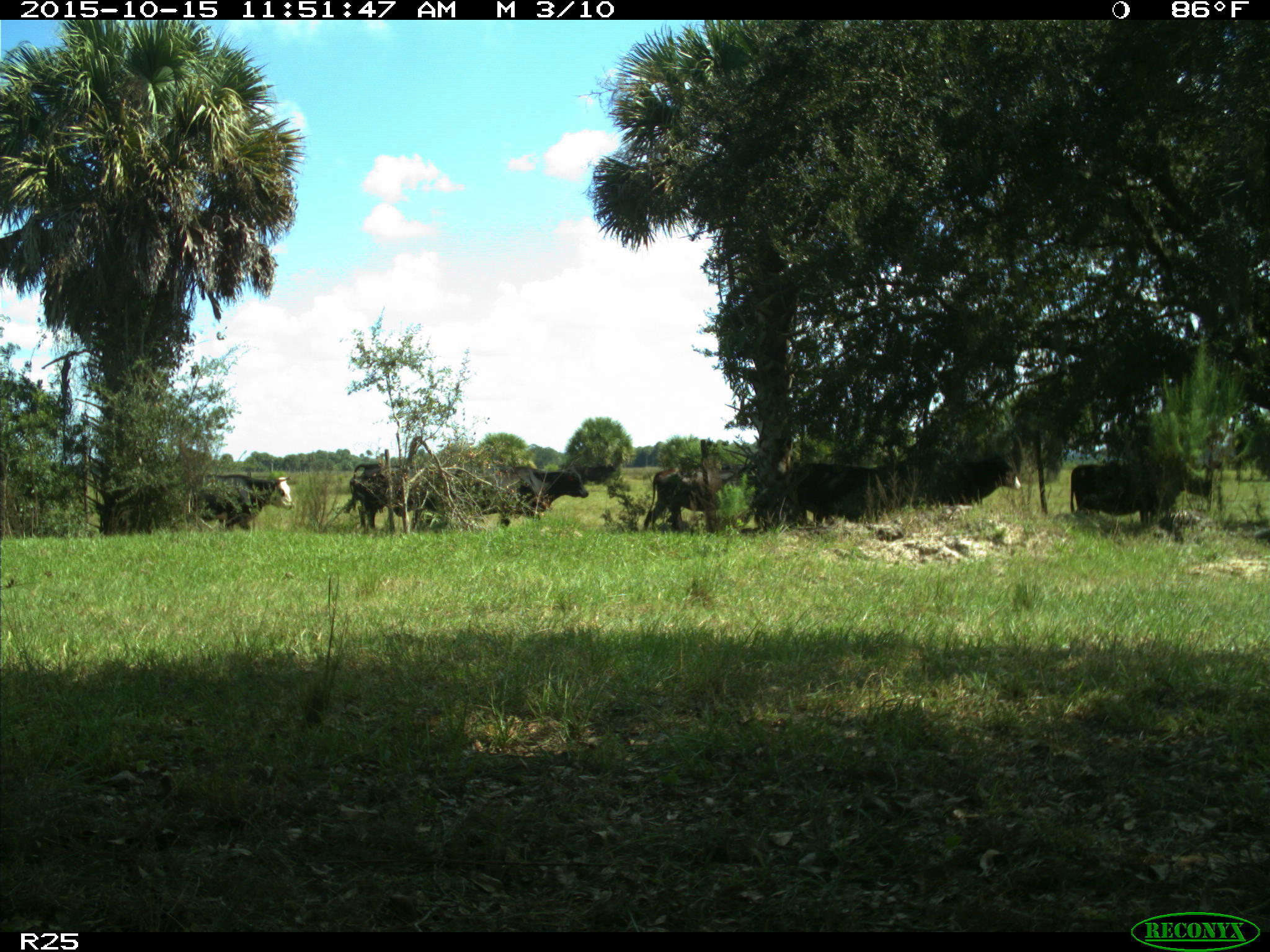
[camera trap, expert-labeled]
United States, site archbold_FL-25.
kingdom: Animalia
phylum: Chordata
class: Mammalia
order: Artiodactyla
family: Bovidae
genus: Bos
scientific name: Bos taurus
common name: domestic cow